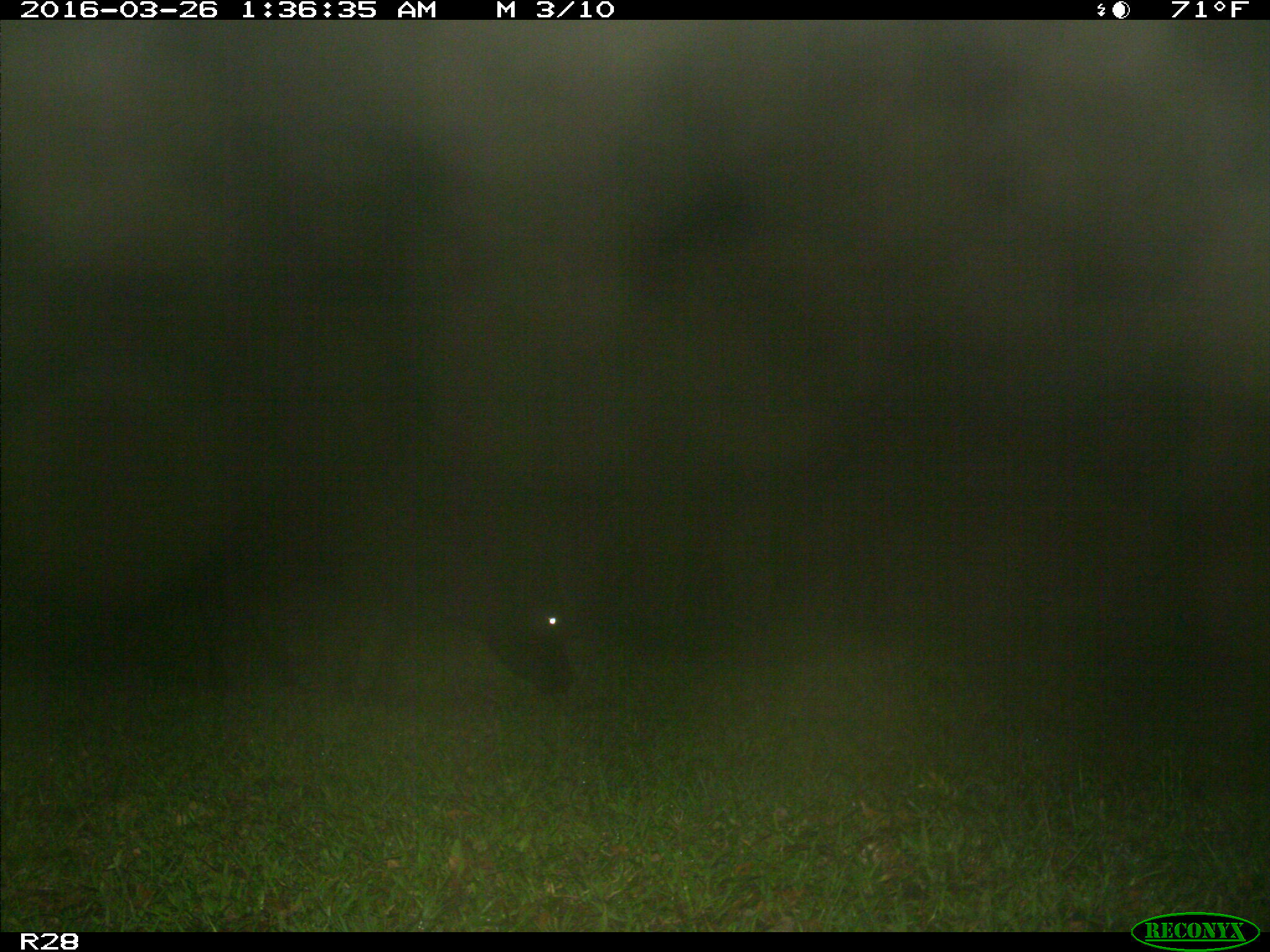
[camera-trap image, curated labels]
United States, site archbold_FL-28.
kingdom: Animalia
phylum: Chordata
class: Mammalia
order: Artiodactyla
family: Bovidae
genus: Bos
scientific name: Bos taurus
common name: domestic cow